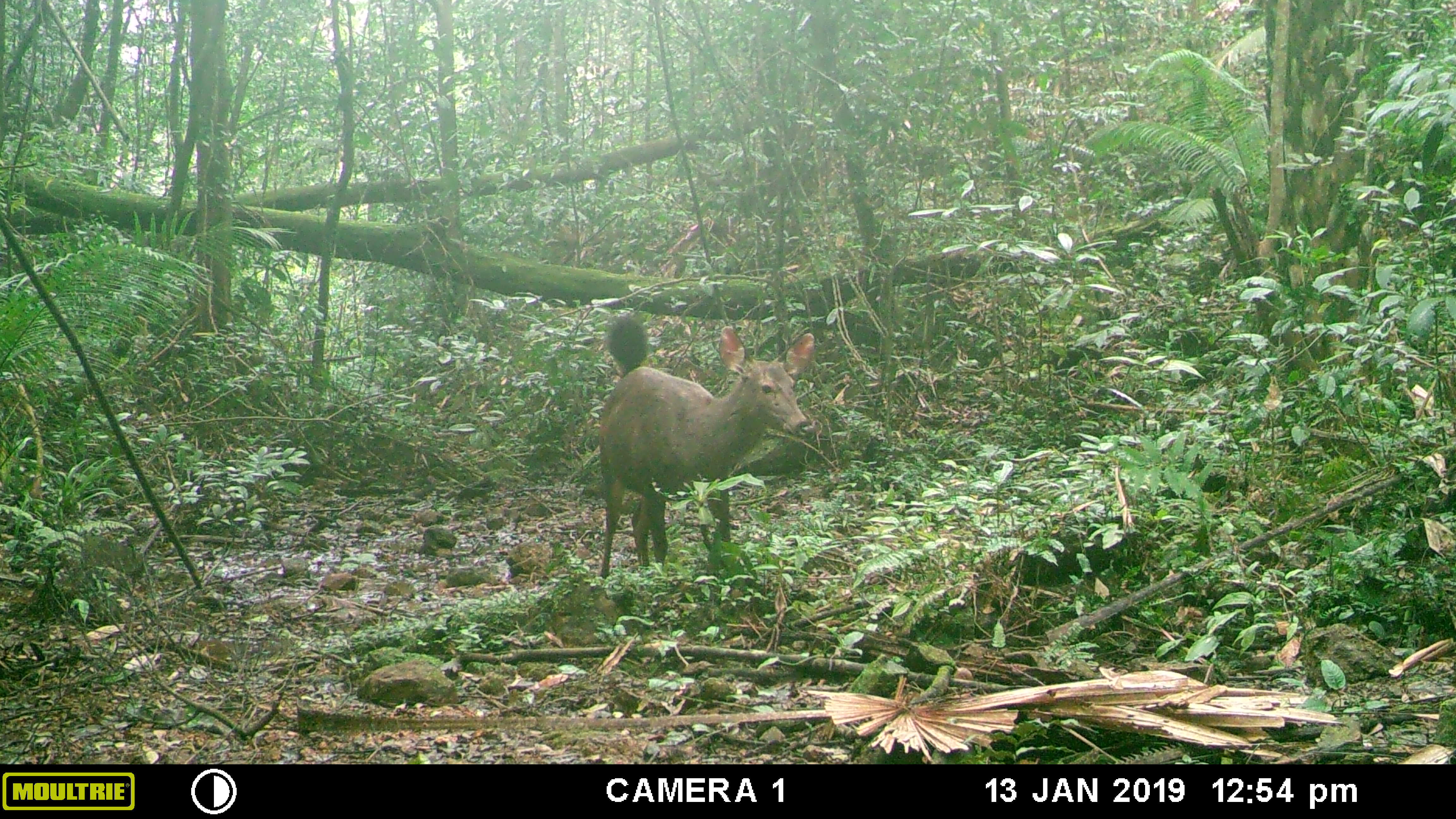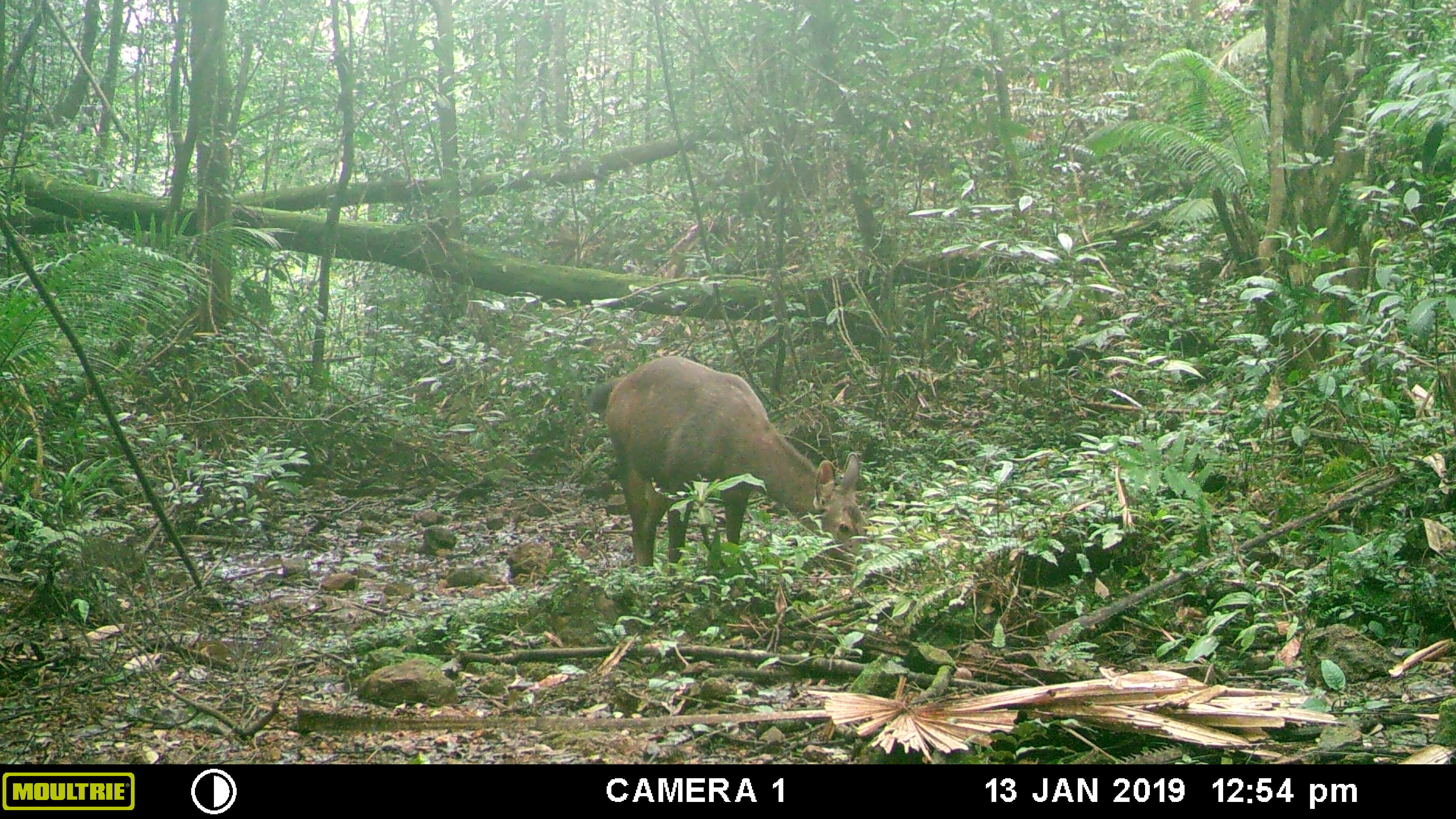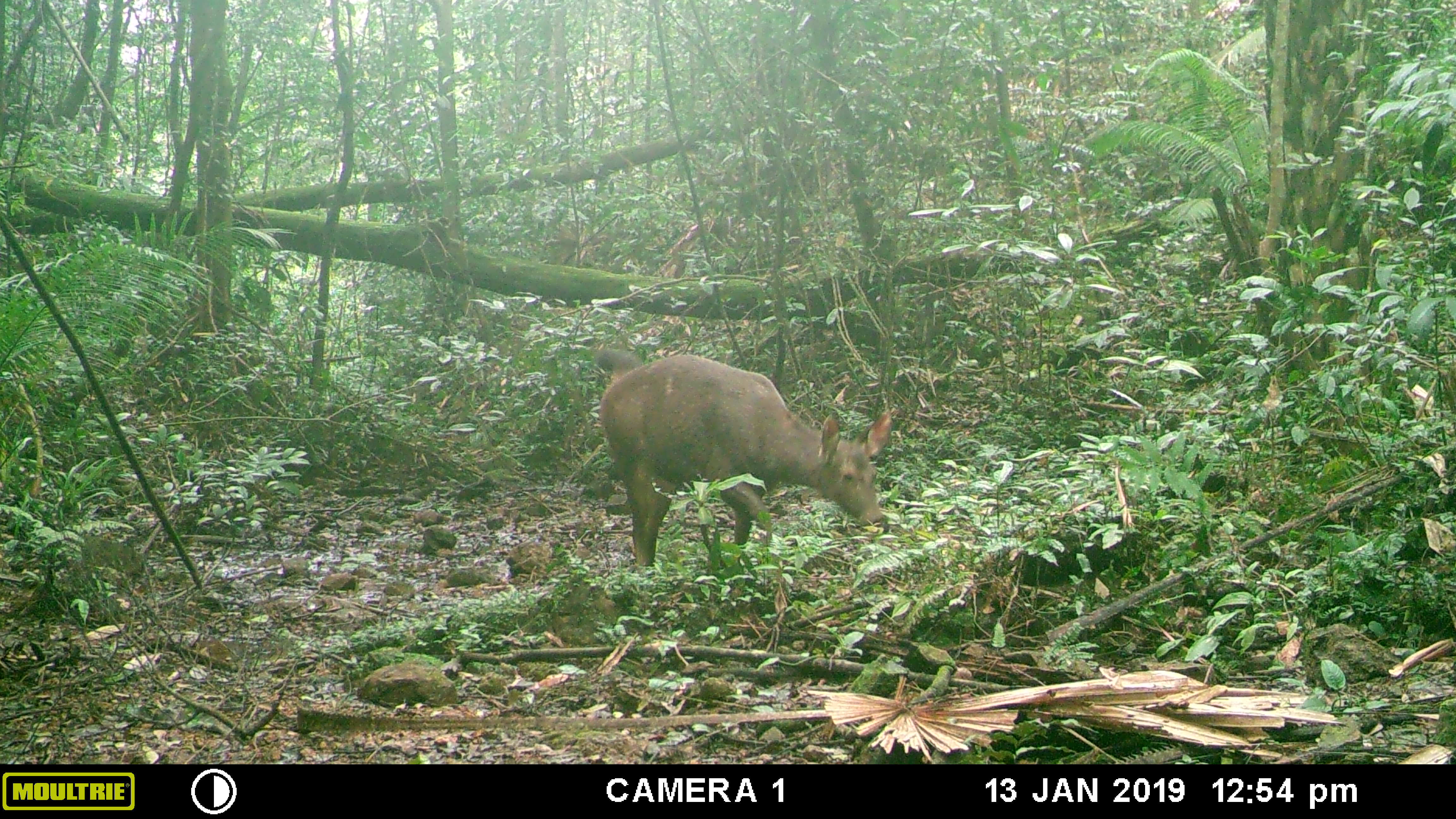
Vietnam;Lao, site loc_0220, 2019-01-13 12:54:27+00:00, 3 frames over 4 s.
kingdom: Animalia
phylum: Chordata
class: Mammalia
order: Artiodactyla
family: Cervidae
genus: Rusa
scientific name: Rusa unicolor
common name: sambar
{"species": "sambar (Rusa unicolor)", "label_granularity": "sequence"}